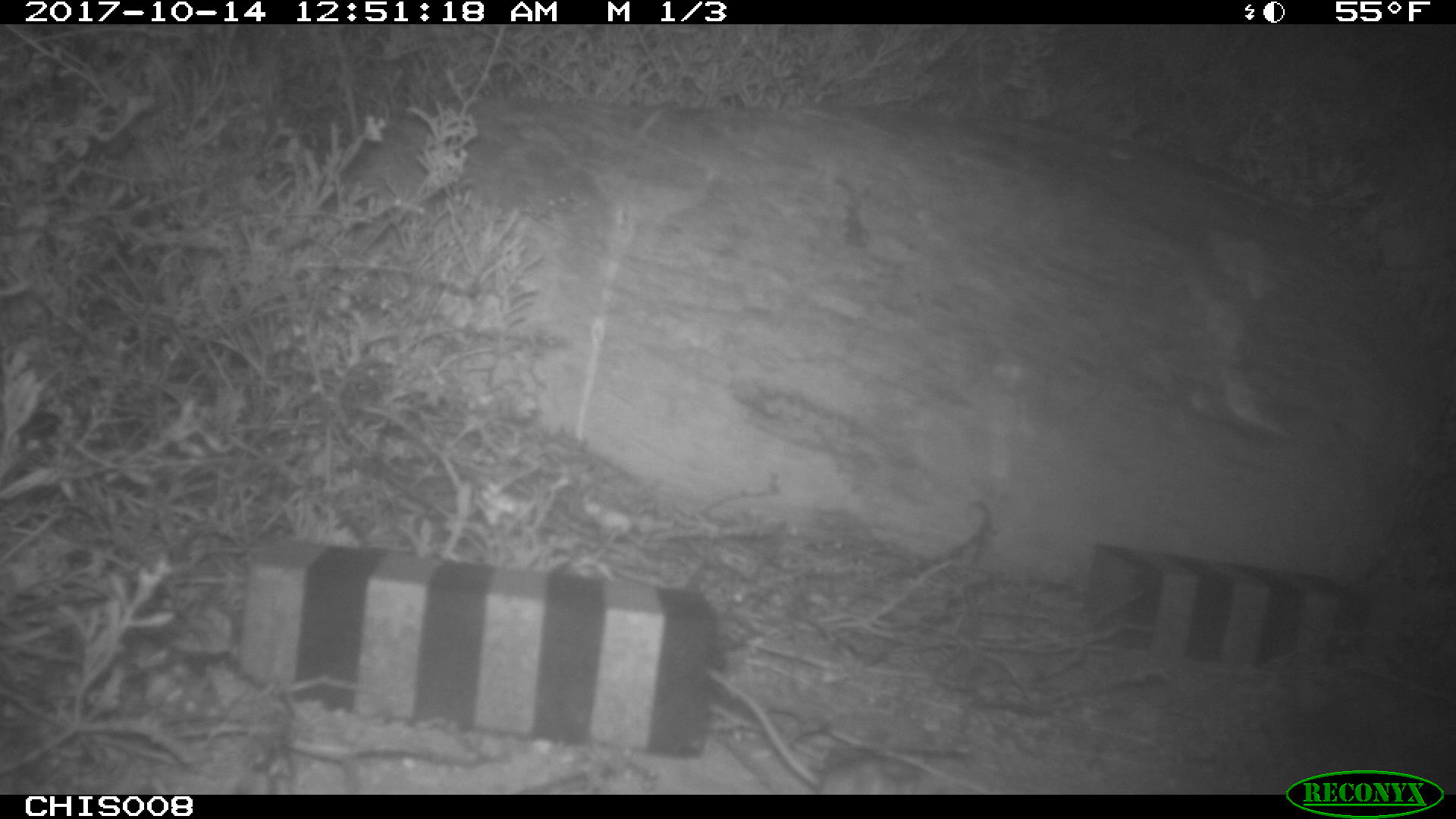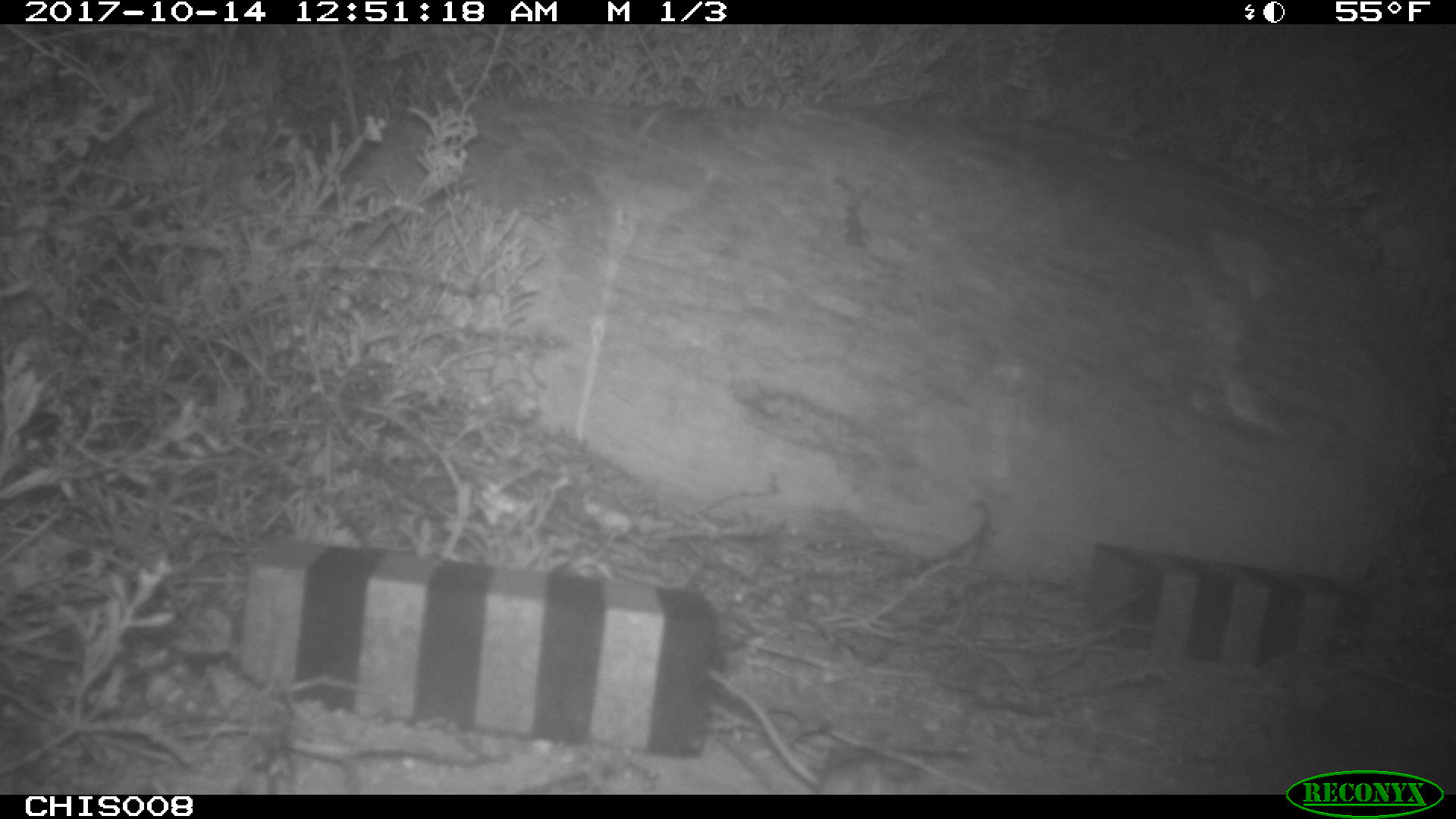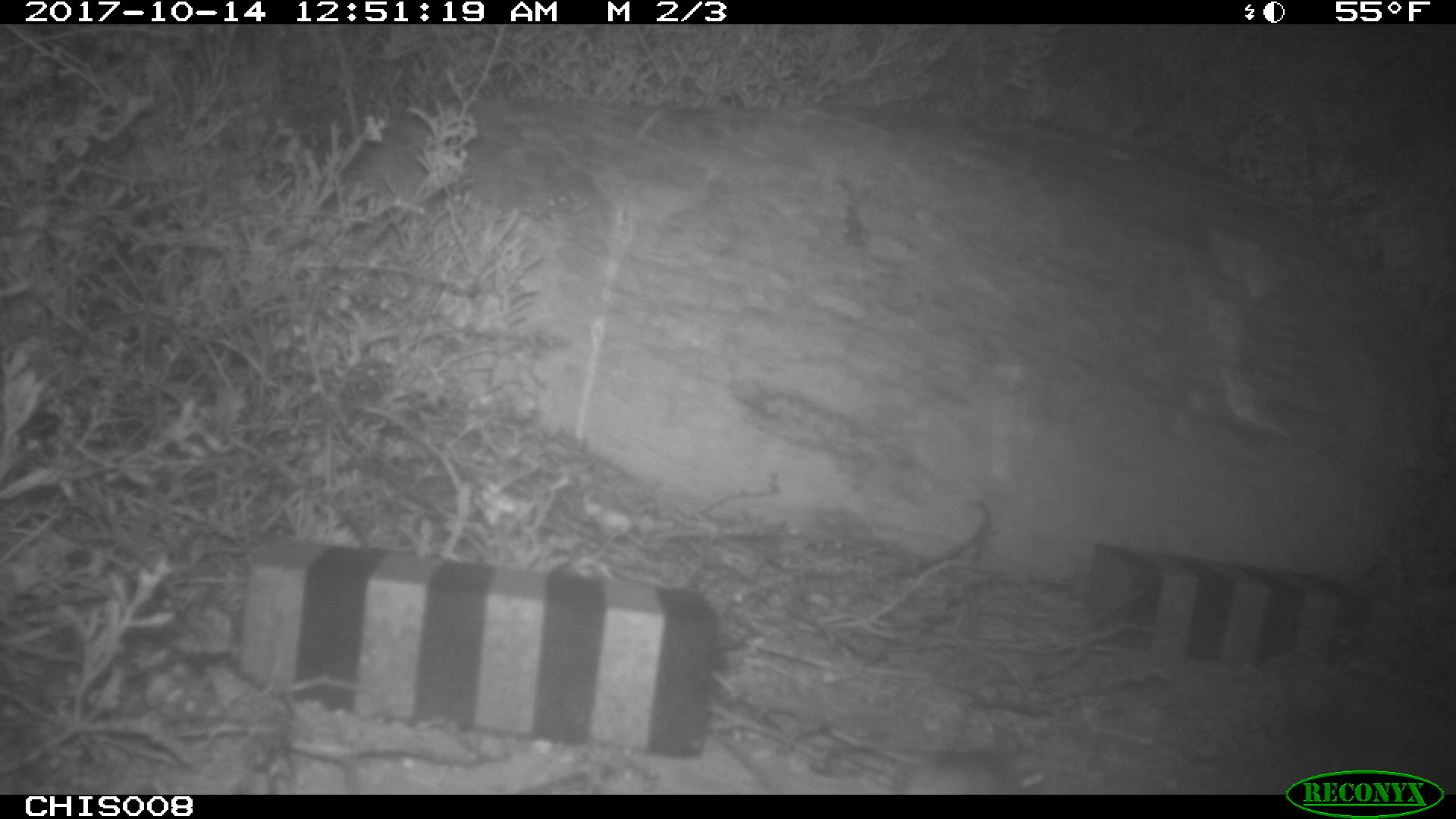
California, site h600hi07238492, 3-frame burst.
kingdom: Animalia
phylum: Chordata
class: Mammalia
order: Rodentia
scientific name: Rodentia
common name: rodent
Rodent (Rodentia).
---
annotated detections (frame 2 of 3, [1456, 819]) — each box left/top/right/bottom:
rodent: 706/665/978/794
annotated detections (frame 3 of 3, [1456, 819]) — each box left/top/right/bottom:
rodent: 911/742/1037/792